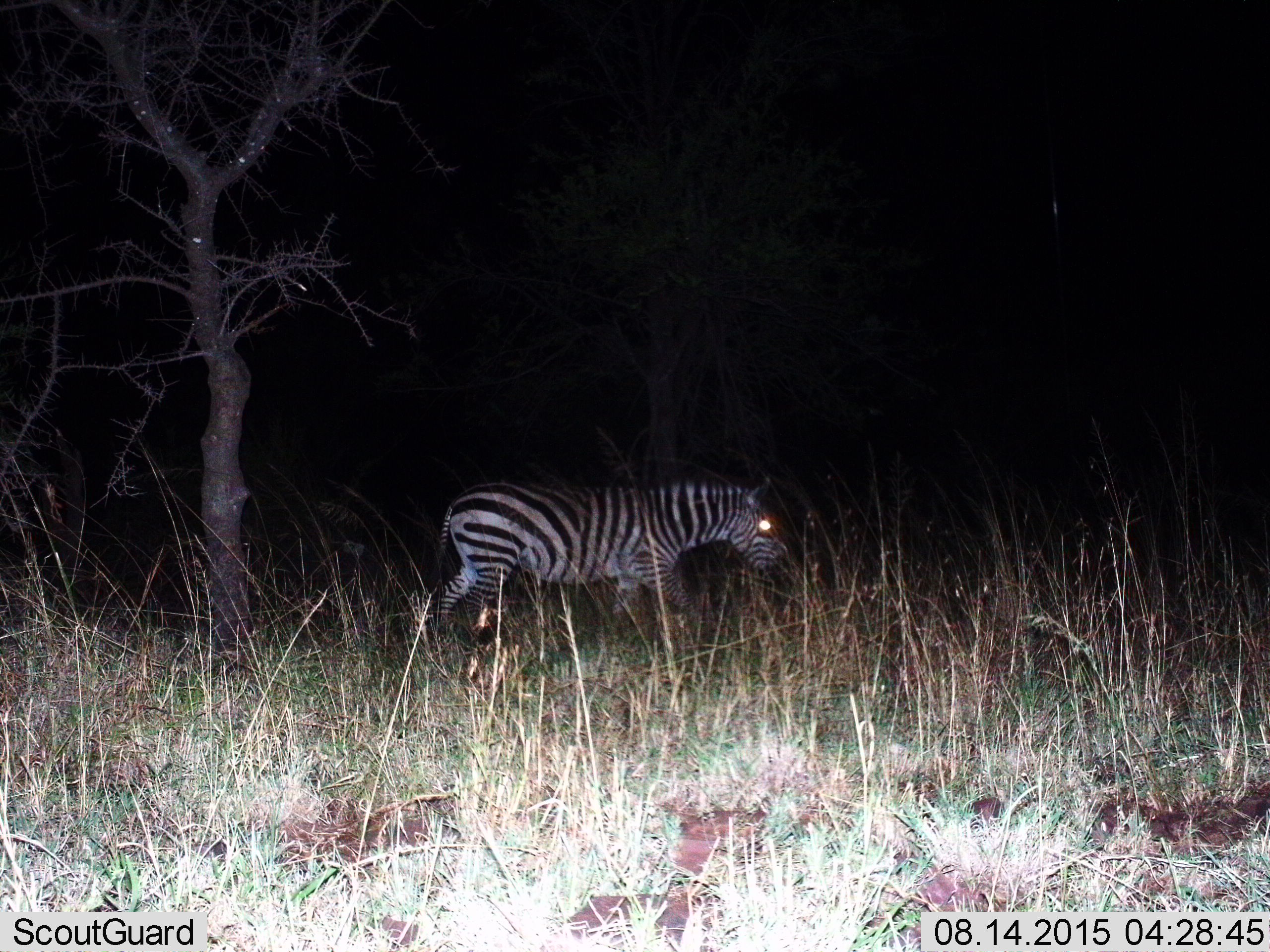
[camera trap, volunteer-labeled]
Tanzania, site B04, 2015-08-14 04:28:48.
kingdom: Animalia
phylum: Chordata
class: Mammalia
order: Perissodactyla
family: Equidae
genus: Equus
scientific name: Equus quagga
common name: plains zebra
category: zebra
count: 1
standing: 0%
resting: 0%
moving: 89%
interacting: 0%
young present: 0%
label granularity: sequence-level